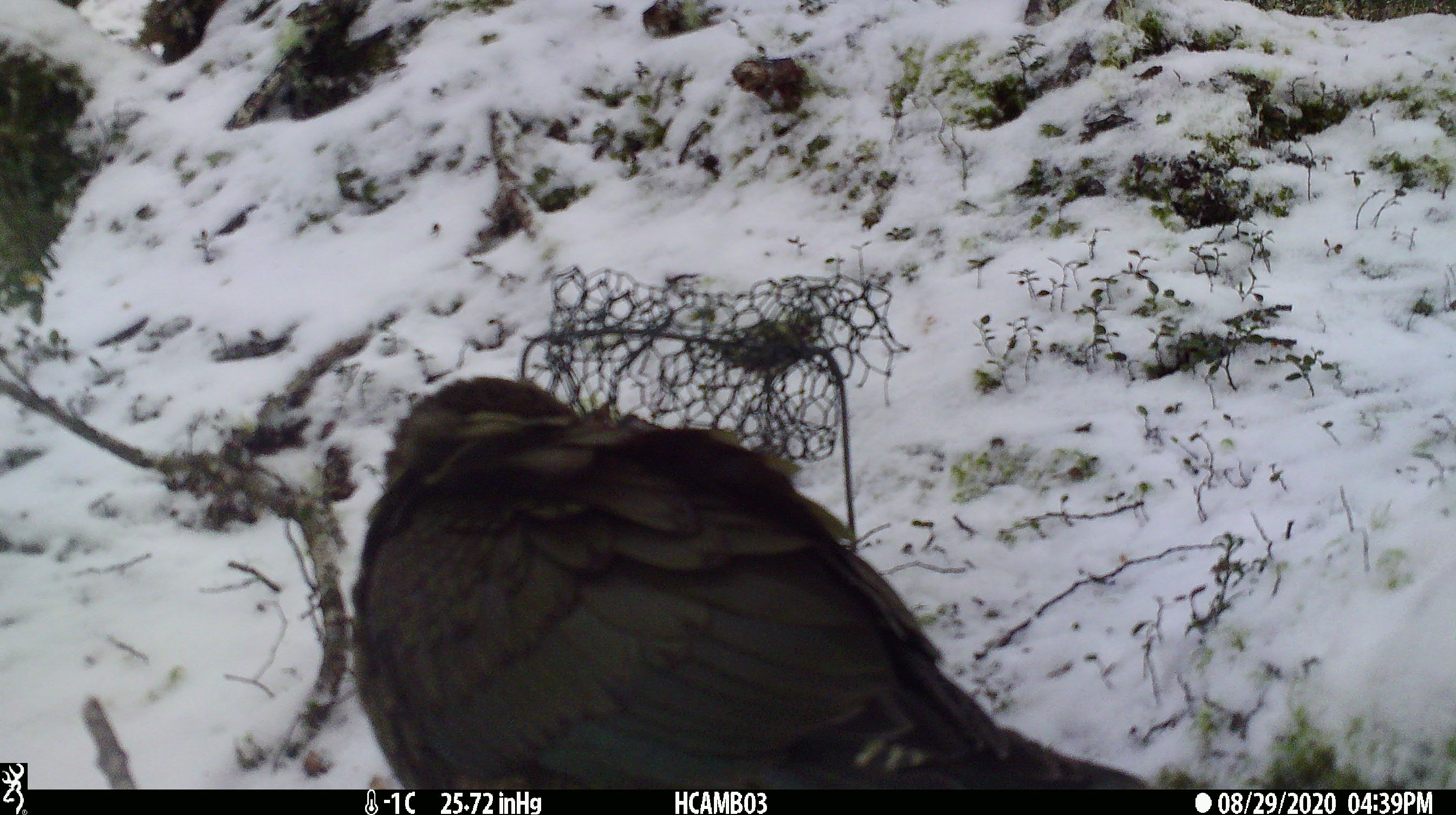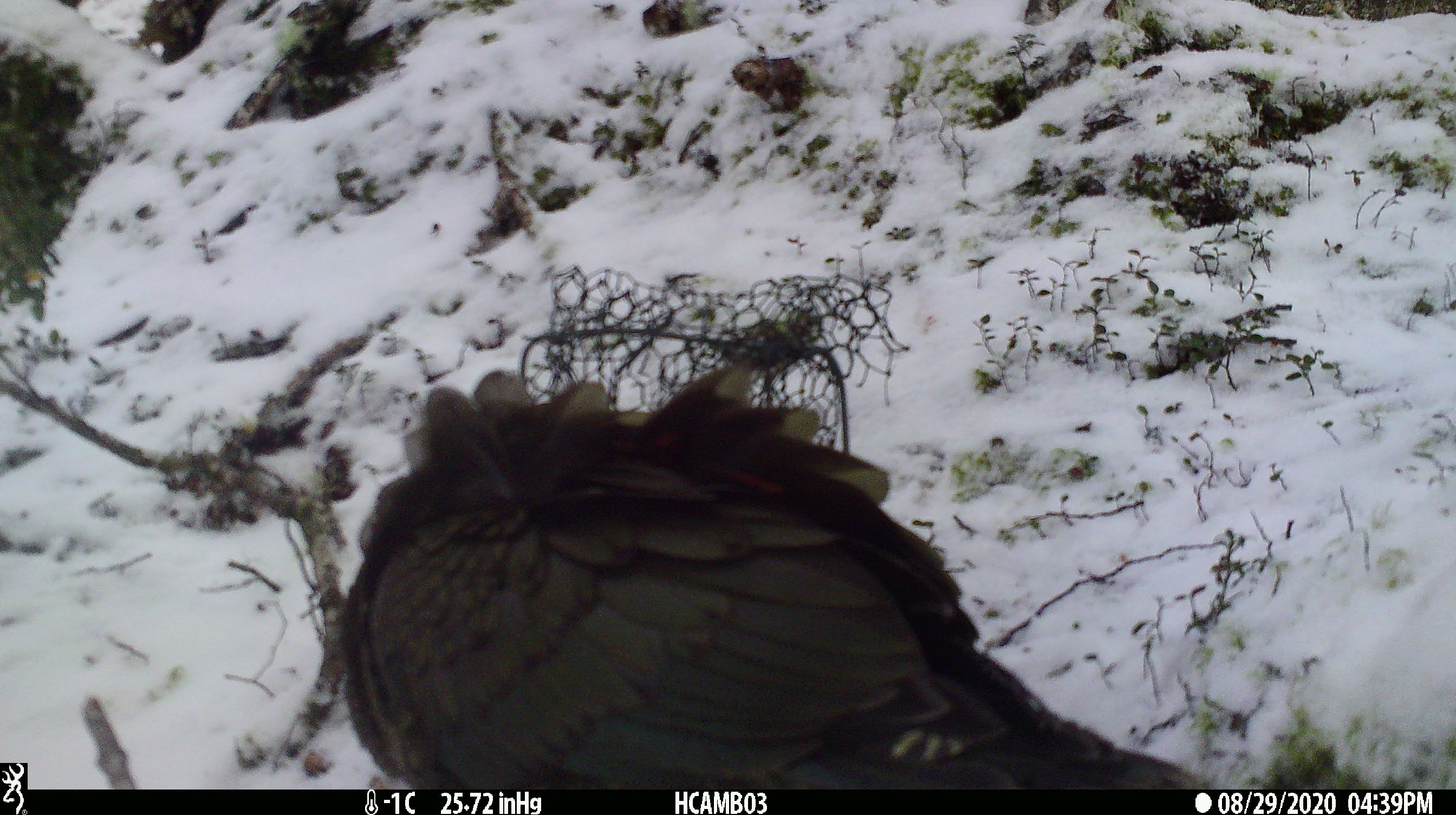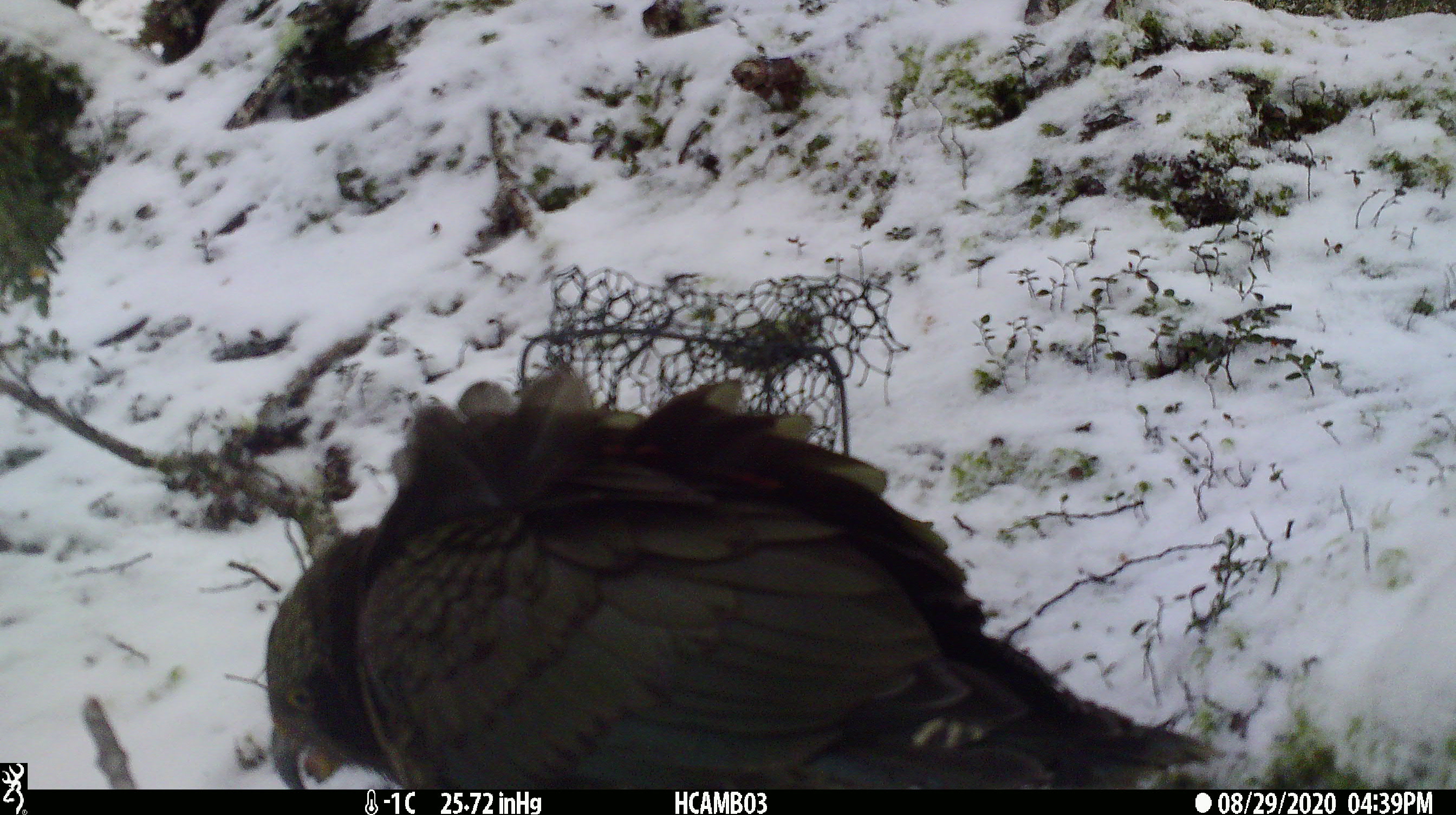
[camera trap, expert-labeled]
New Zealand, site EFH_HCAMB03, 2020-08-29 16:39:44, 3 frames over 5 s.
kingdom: Animalia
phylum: Chordata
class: Aves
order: Psittaciformes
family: Strigopidae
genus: Nestor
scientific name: Nestor notabilis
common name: kea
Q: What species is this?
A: Kea (Nestor notabilis).